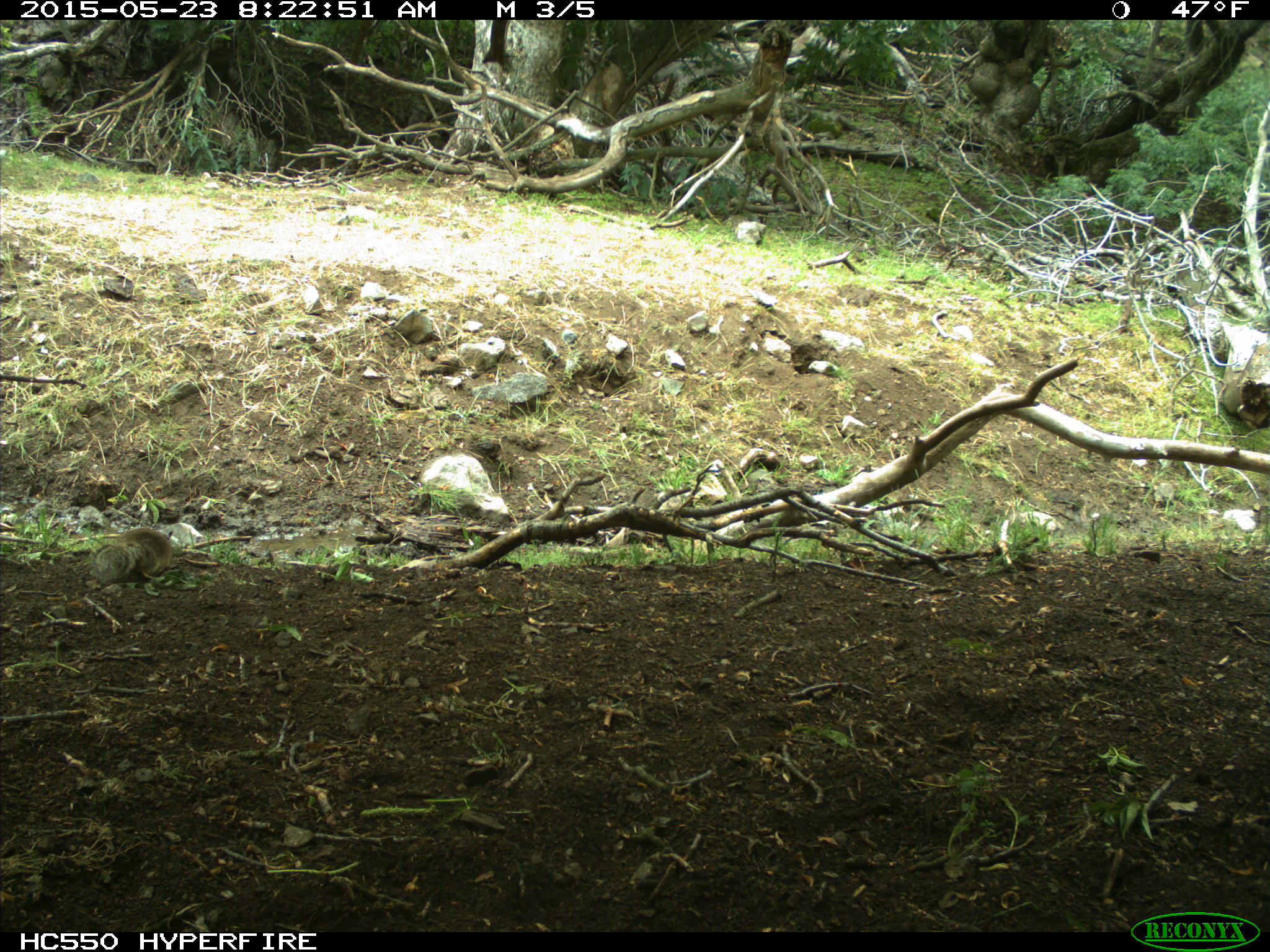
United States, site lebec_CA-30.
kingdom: Animalia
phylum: Chordata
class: Mammalia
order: Rodentia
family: Sciuridae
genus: Otospermophilus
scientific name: Otospermophilus beecheyi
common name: california ground squirrel